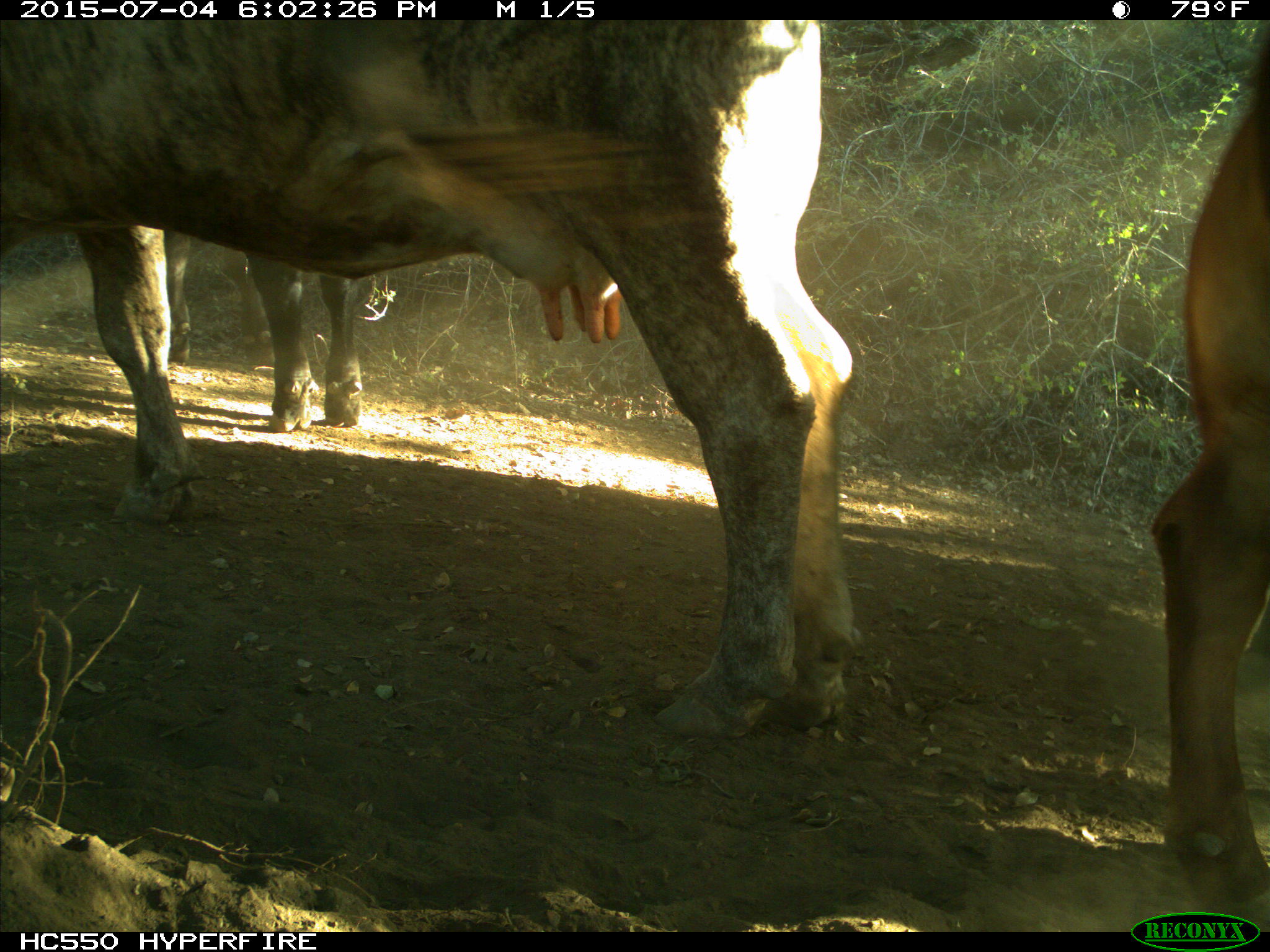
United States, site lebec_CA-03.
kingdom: Animalia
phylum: Chordata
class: Mammalia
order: Artiodactyla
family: Bovidae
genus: Bos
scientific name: Bos taurus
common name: domestic cow